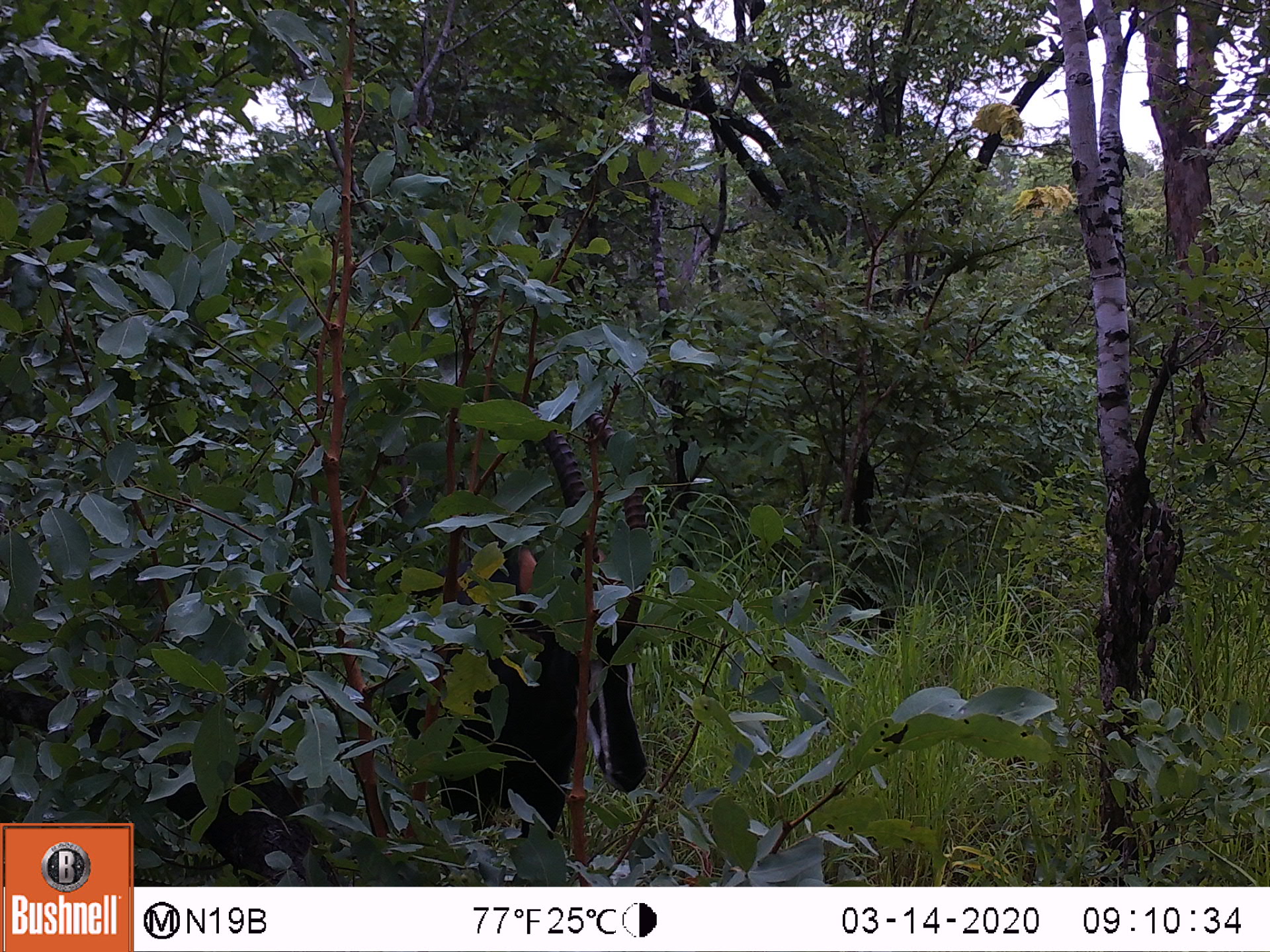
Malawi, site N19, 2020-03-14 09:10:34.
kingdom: Animalia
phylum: Chordata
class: Mammalia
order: Artiodactyla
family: Bovidae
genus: Hippotragus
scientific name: Hippotragus niger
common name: sable antelope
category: sable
Sable (sable antelope) (Hippotragus niger), count 1.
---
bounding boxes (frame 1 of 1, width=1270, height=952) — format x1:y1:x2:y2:
sable: 420:382:656:833